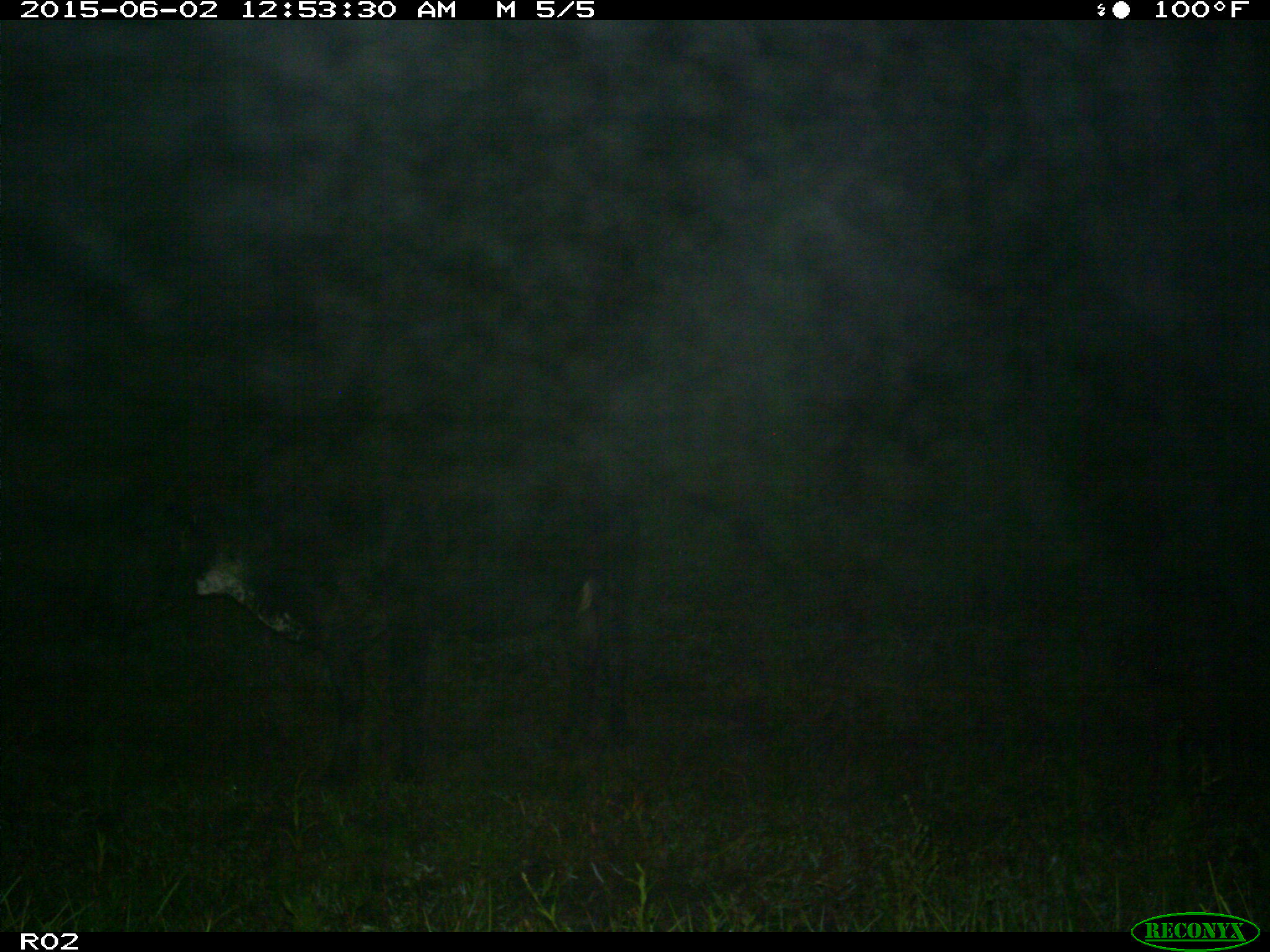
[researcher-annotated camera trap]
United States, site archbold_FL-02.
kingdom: Animalia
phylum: Chordata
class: Mammalia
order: Artiodactyla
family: Bovidae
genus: Bos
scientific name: Bos taurus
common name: domestic cow